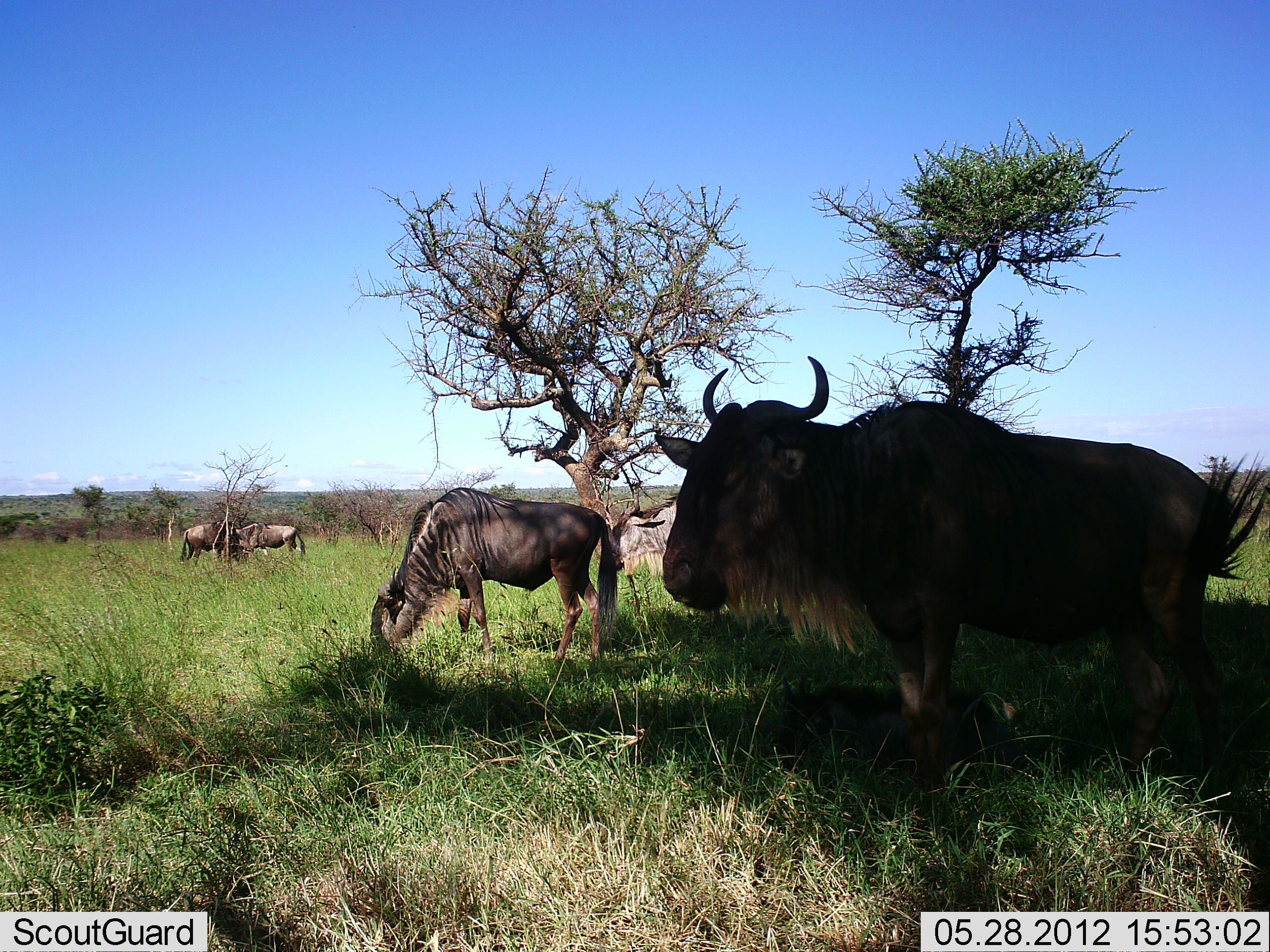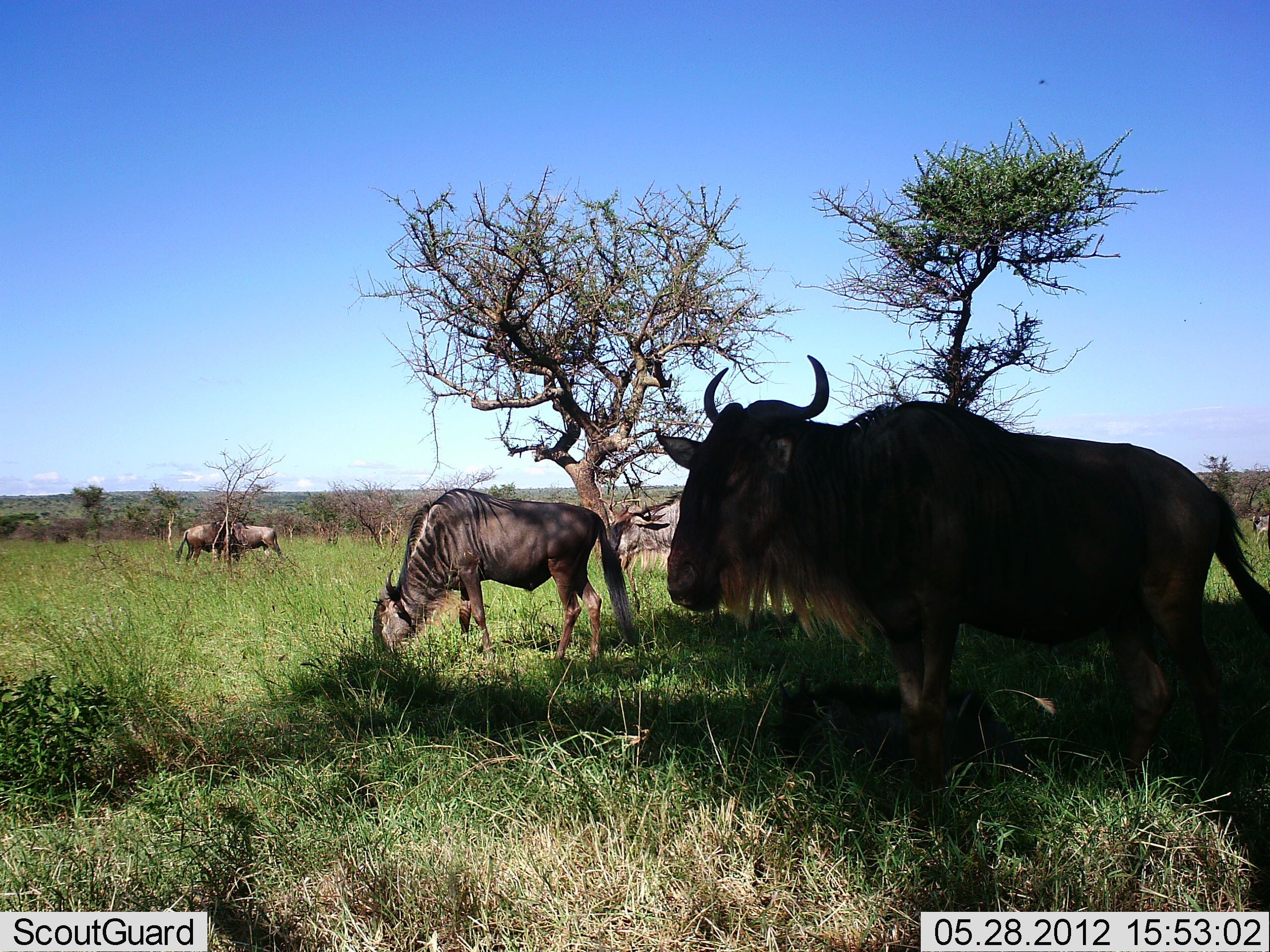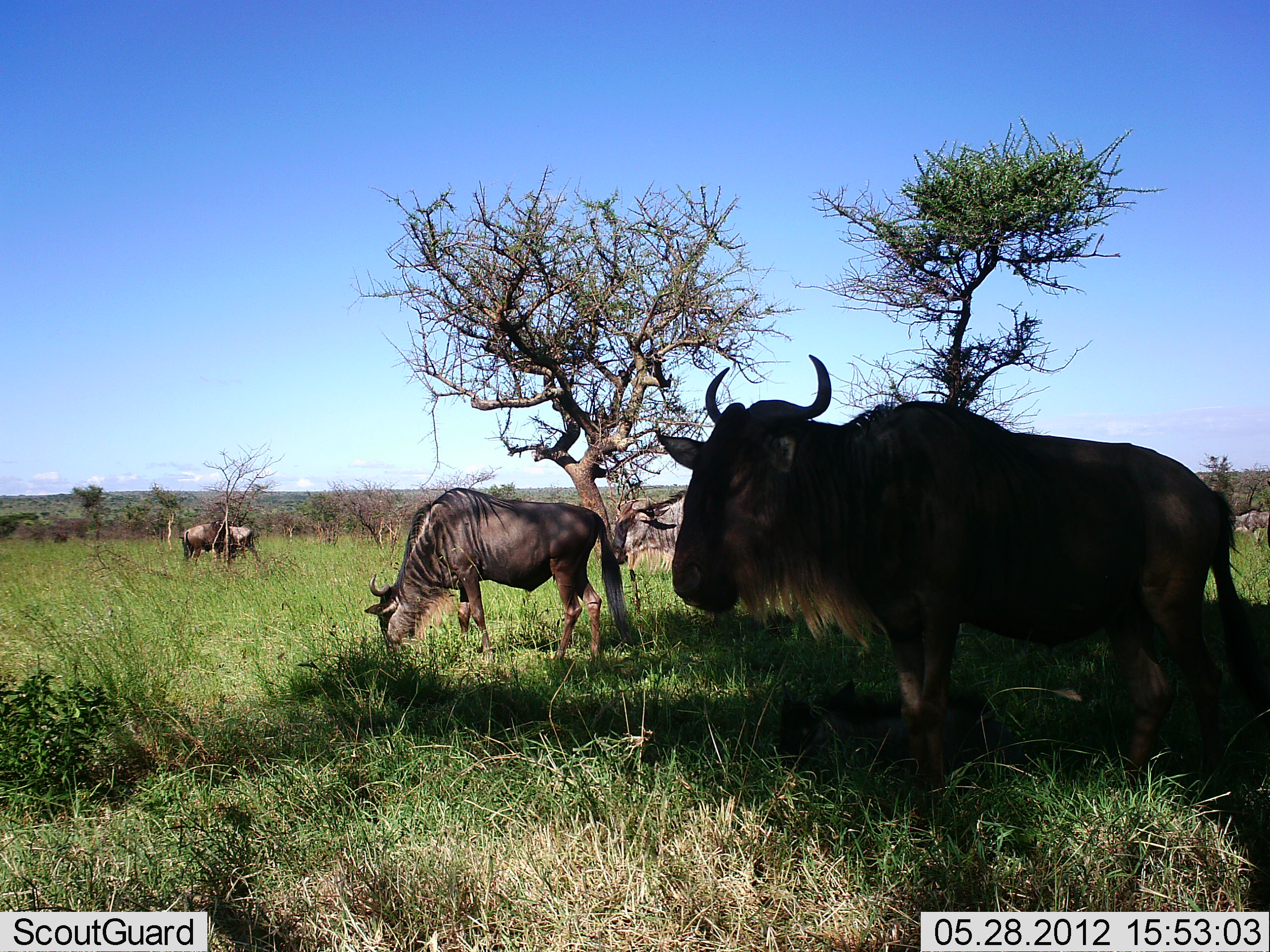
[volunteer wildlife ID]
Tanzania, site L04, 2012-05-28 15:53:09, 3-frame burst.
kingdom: Animalia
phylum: Chordata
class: Mammalia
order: Artiodactyla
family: Bovidae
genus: Connochaetes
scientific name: Connochaetes taurinus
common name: blue wildebeest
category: wildebeest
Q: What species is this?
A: Wildebeest (blue wildebeest) (Connochaetes taurinus).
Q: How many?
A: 5.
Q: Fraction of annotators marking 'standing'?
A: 80%.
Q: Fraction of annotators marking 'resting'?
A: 20%.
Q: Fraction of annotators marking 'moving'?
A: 20%.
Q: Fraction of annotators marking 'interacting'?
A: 0%.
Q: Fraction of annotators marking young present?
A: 20%.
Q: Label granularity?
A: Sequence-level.